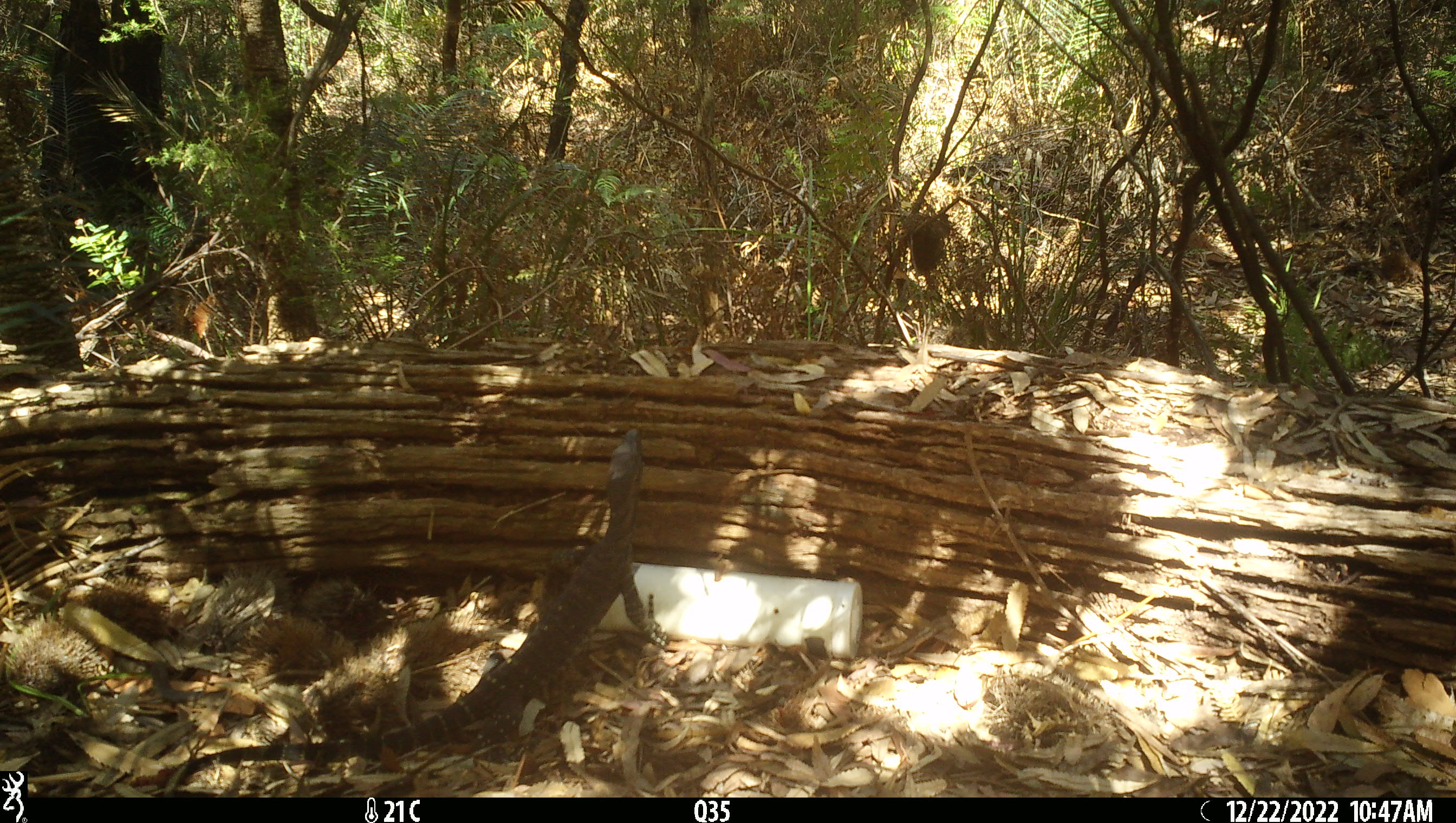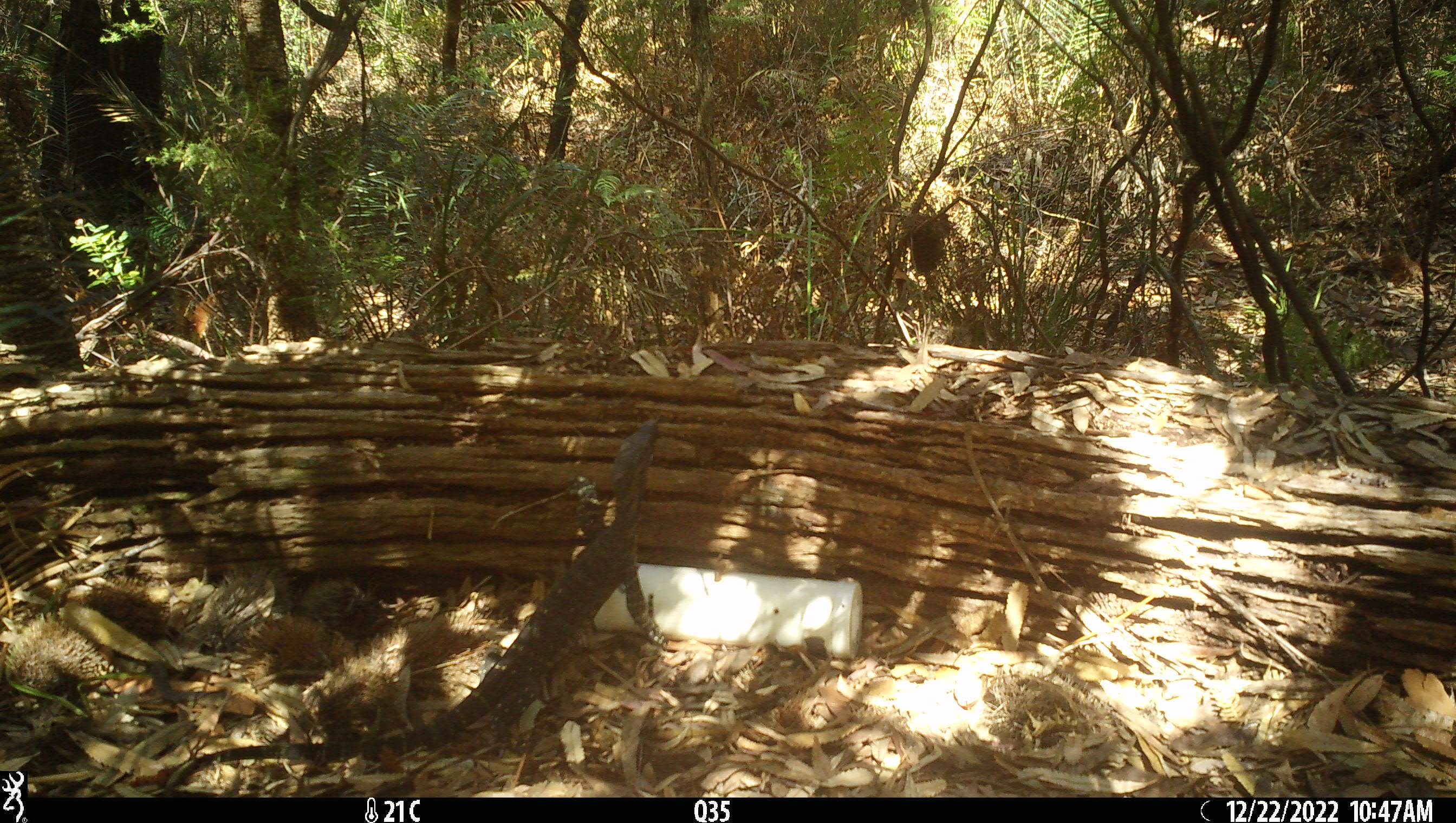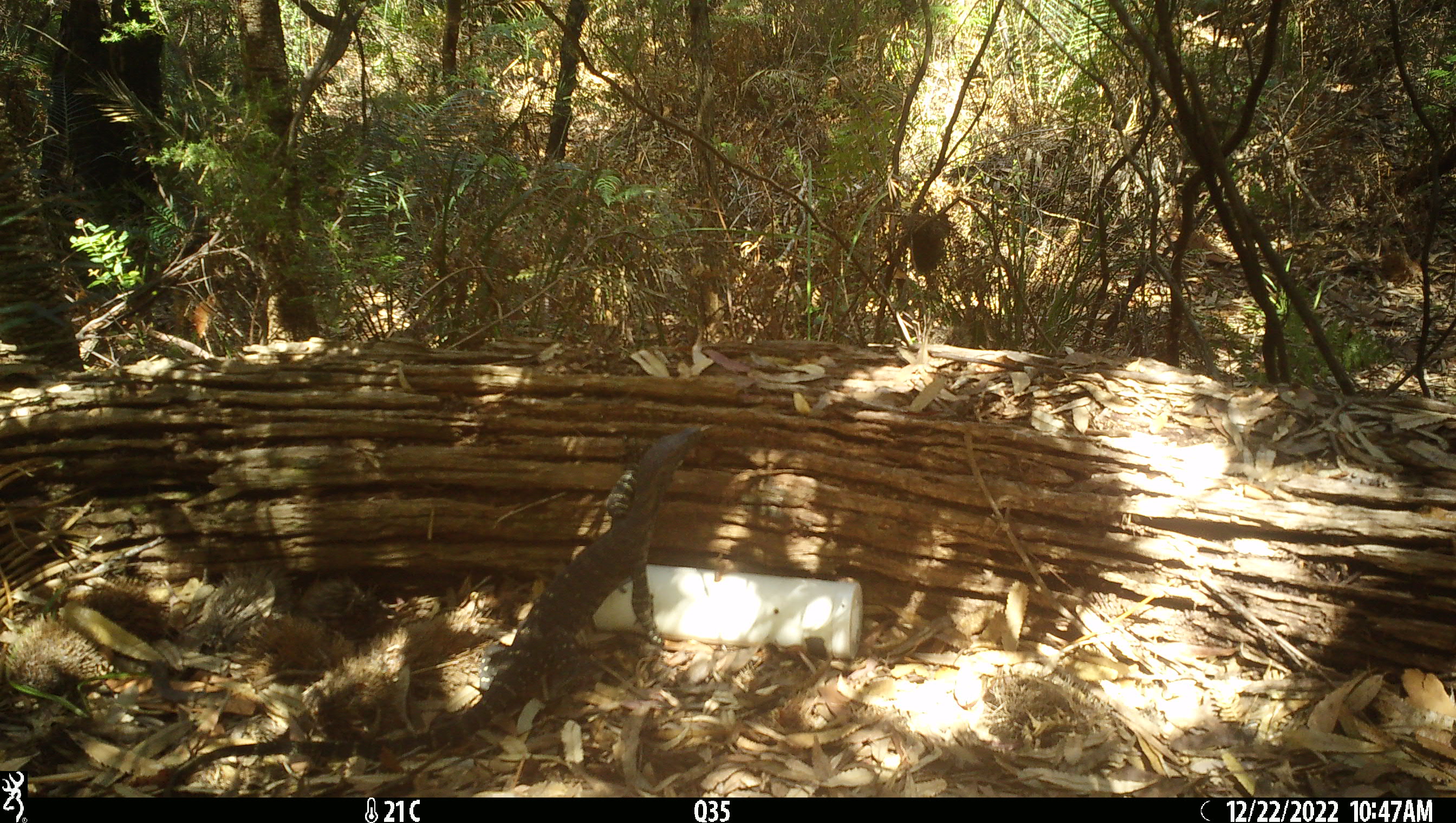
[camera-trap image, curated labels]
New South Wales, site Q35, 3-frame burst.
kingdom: Animalia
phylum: Chordata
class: Reptilia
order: Squamata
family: Varanidae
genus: Varanus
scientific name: Varanus varius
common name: lace monitor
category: goanna